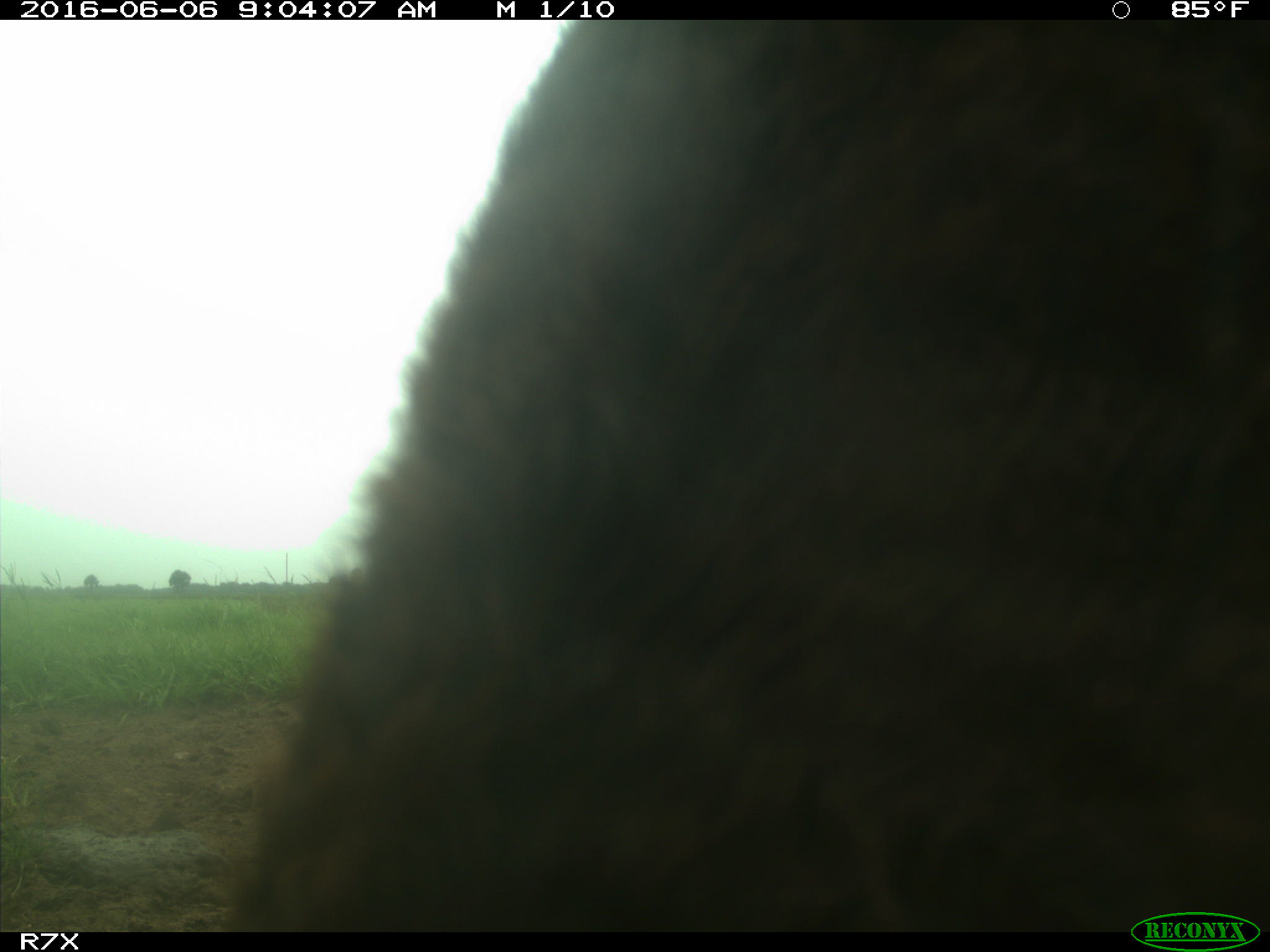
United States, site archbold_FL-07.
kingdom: Animalia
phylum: Chordata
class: Mammalia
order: Artiodactyla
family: Bovidae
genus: Bos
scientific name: Bos taurus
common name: domestic cow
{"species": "Bos taurus (domestic cow)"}